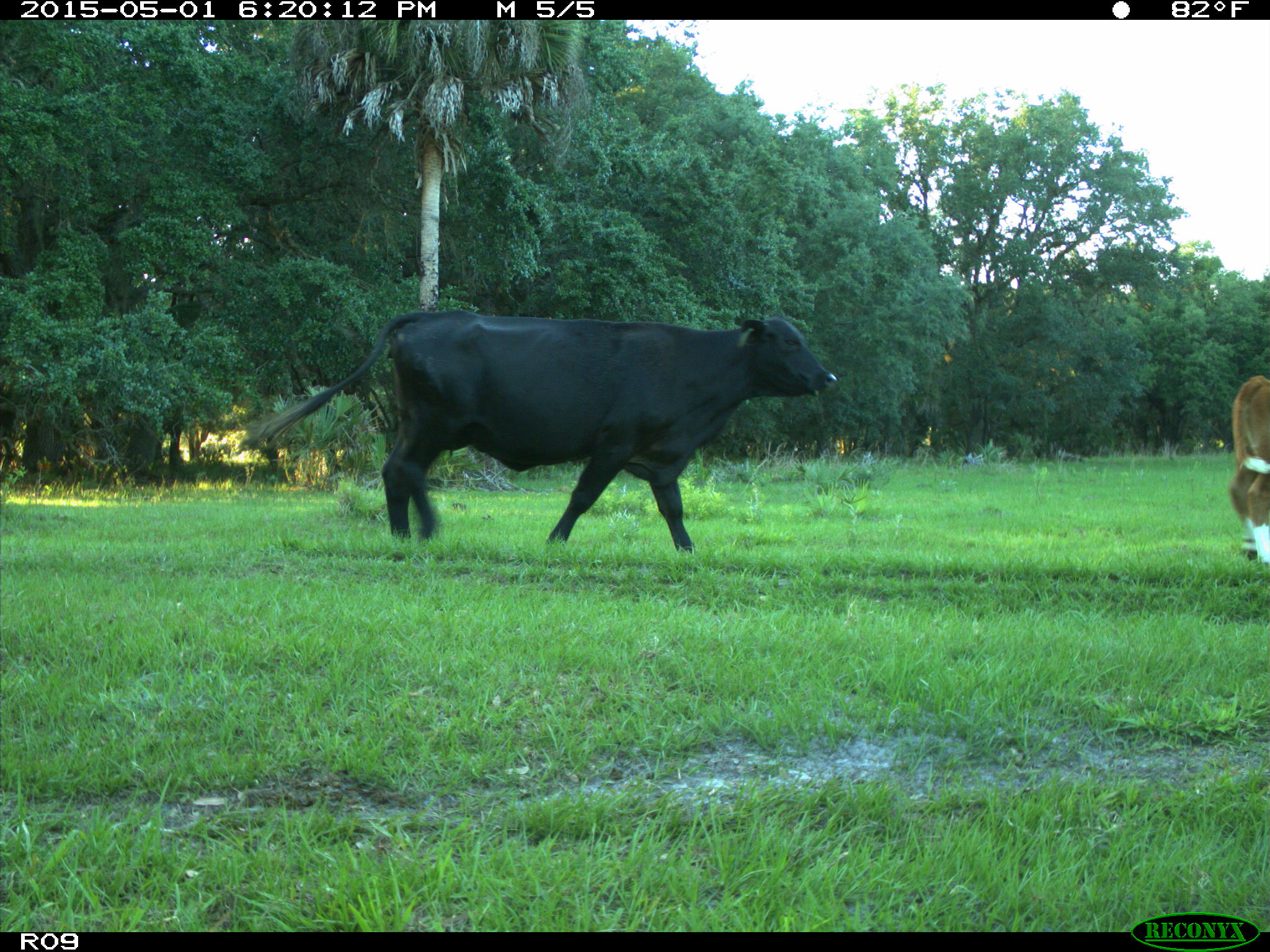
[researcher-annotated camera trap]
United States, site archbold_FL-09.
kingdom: Animalia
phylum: Chordata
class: Mammalia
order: Artiodactyla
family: Bovidae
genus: Bos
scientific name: Bos taurus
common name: domestic cow